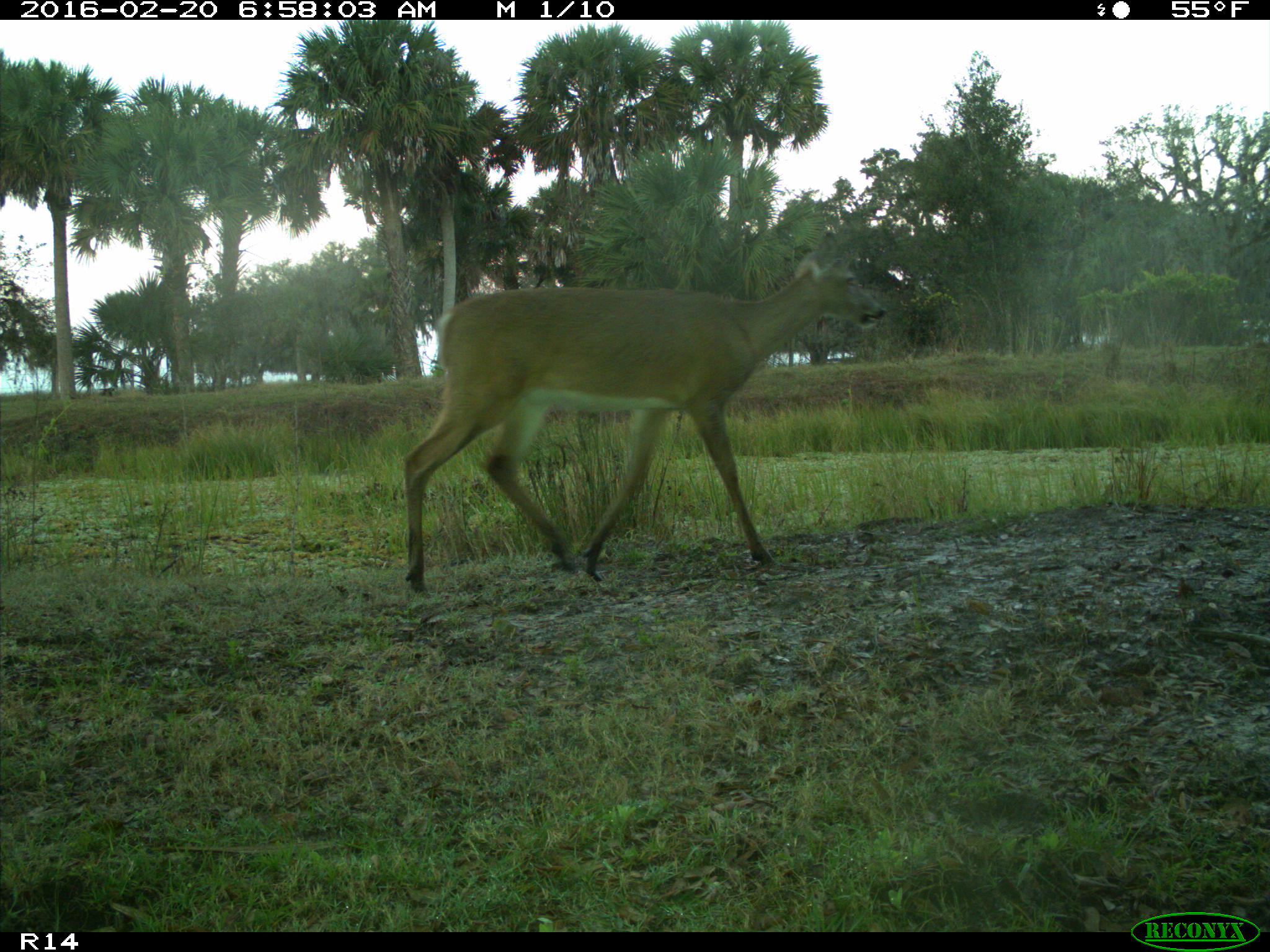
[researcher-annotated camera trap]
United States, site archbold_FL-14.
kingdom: Animalia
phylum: Chordata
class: Mammalia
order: Artiodactyla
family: Cervidae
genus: Odocoileus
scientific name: Odocoileus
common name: deer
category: unidentified deer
Unidentified deer (deer) (Odocoileus).